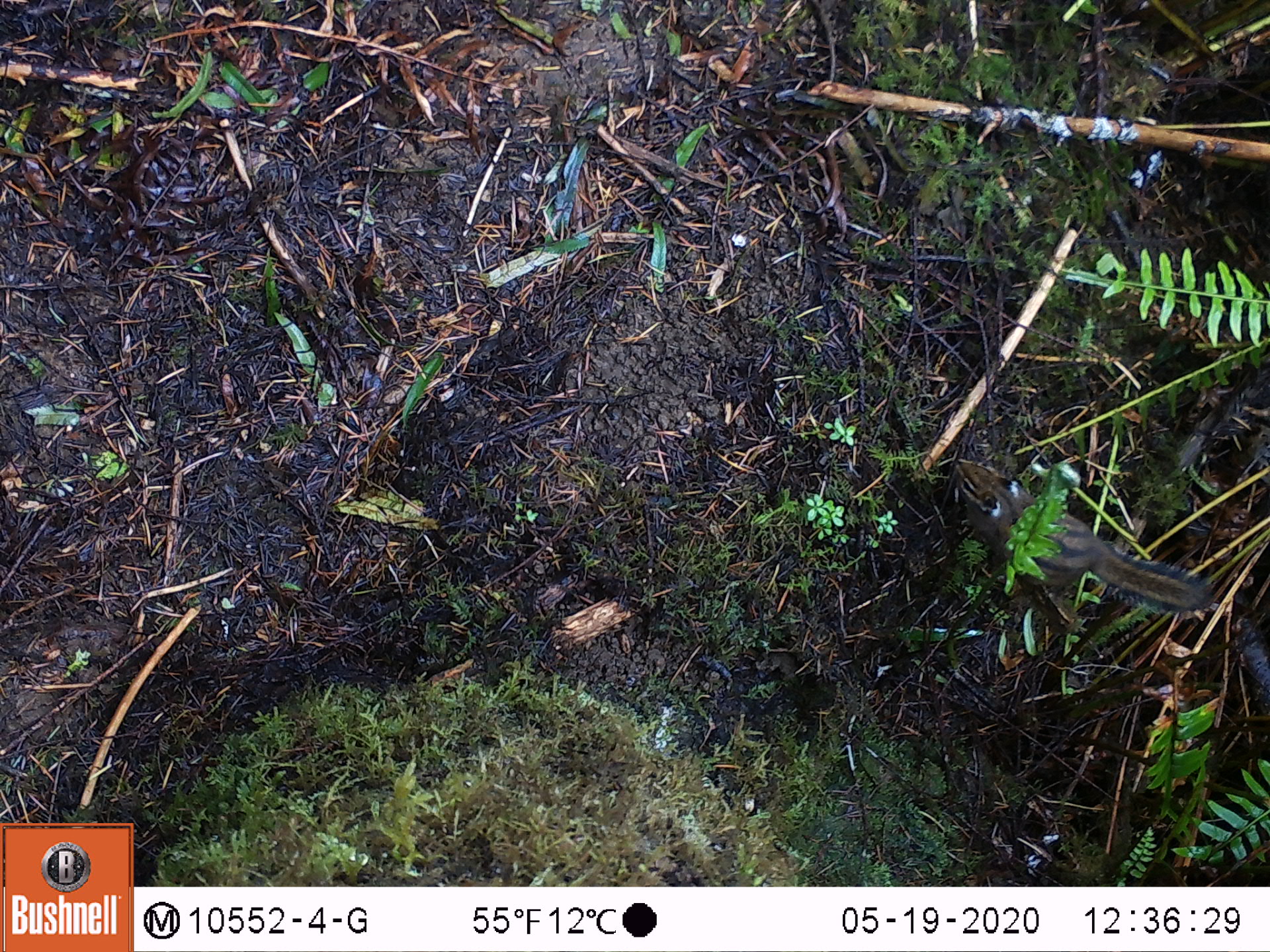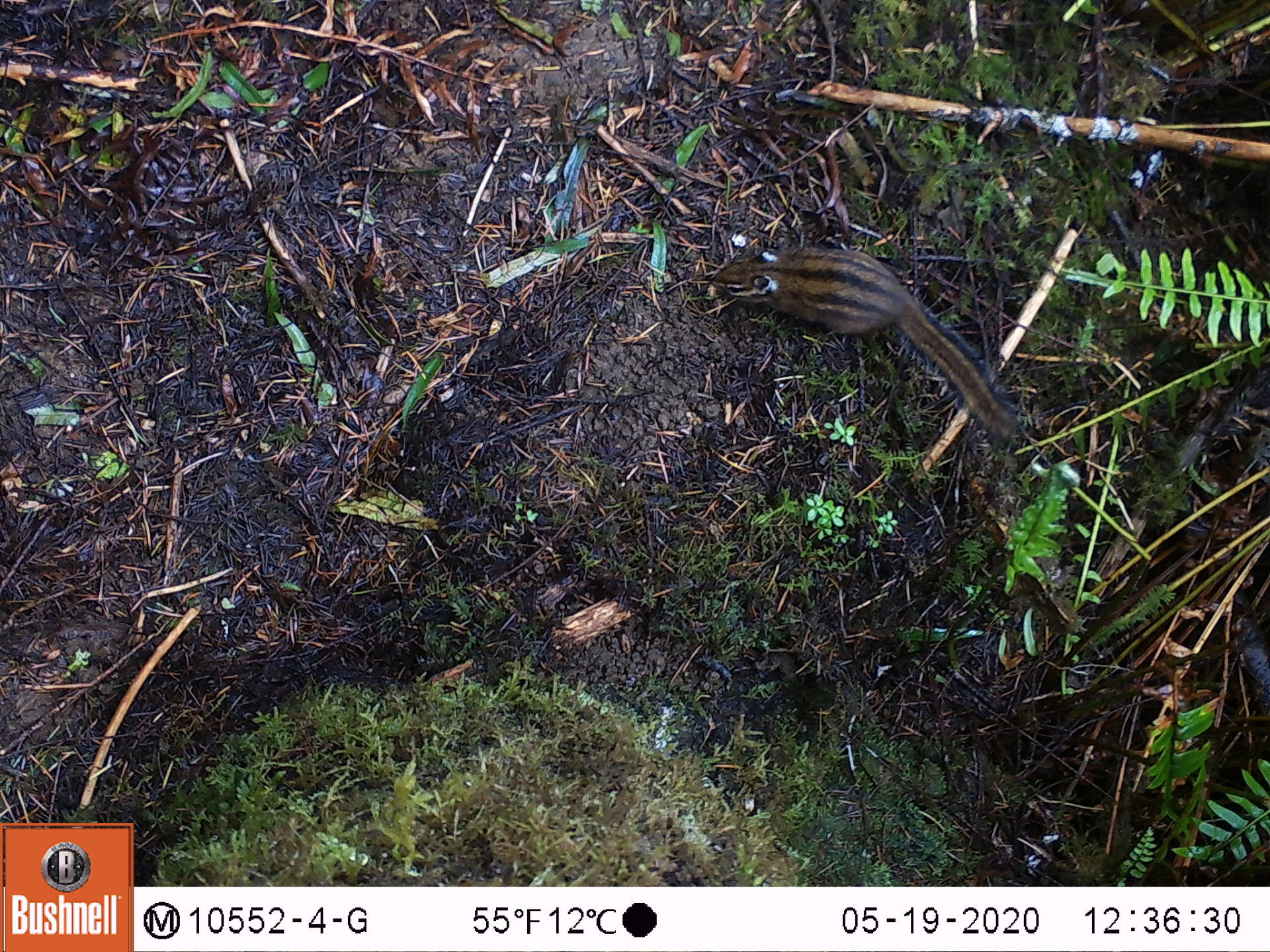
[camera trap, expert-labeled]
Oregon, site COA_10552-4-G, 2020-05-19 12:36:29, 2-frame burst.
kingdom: Animalia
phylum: Chordata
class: Mammalia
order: Rodentia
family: Sciuridae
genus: Neotamias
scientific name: Neotamias townsendii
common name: townsend's chipmunk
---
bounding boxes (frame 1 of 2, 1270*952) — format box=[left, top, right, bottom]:
townsend's chipmunk: box=[949, 453, 1219, 621]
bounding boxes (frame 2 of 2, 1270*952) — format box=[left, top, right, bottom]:
townsend's chipmunk: box=[701, 230, 1029, 454]